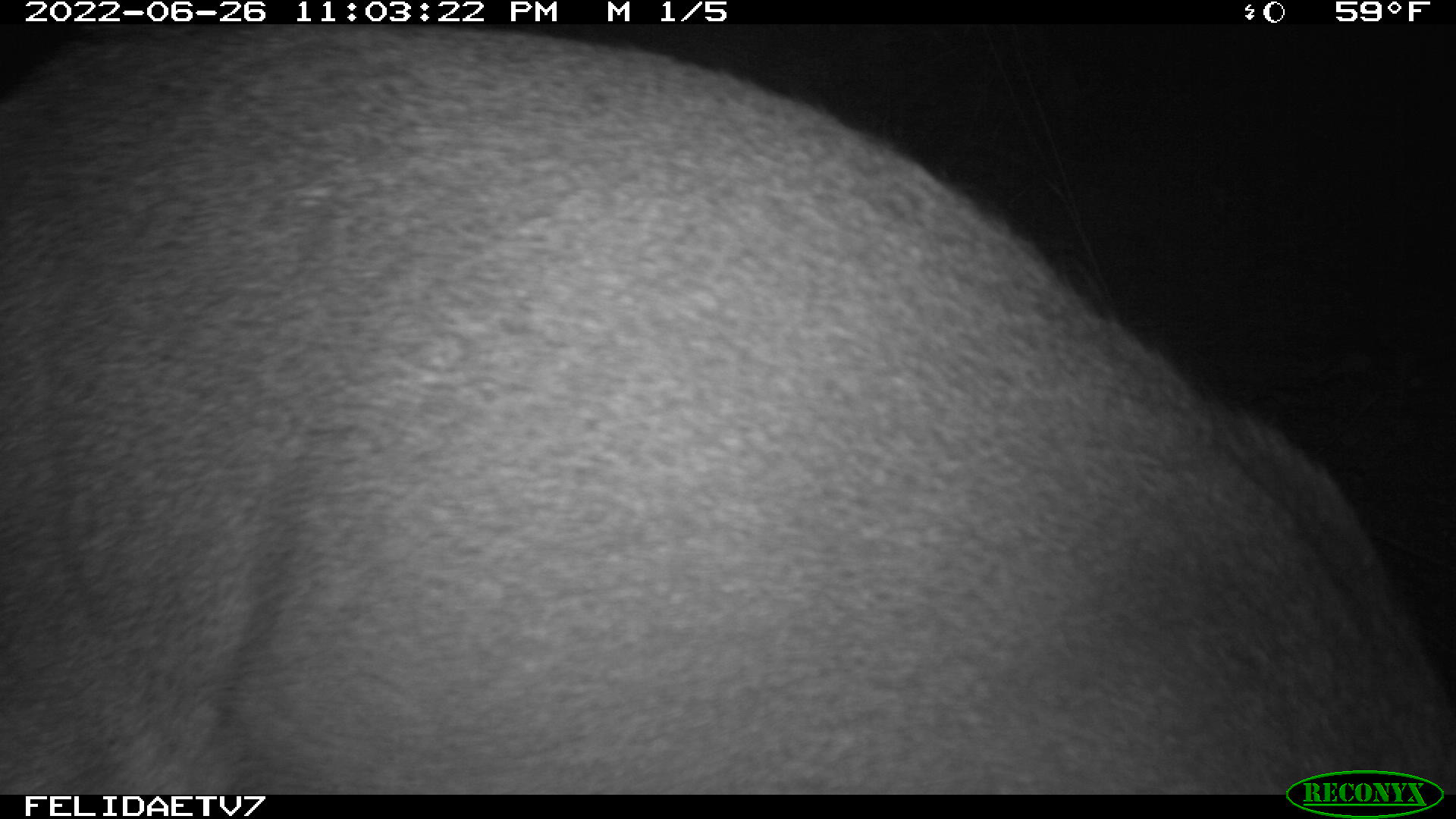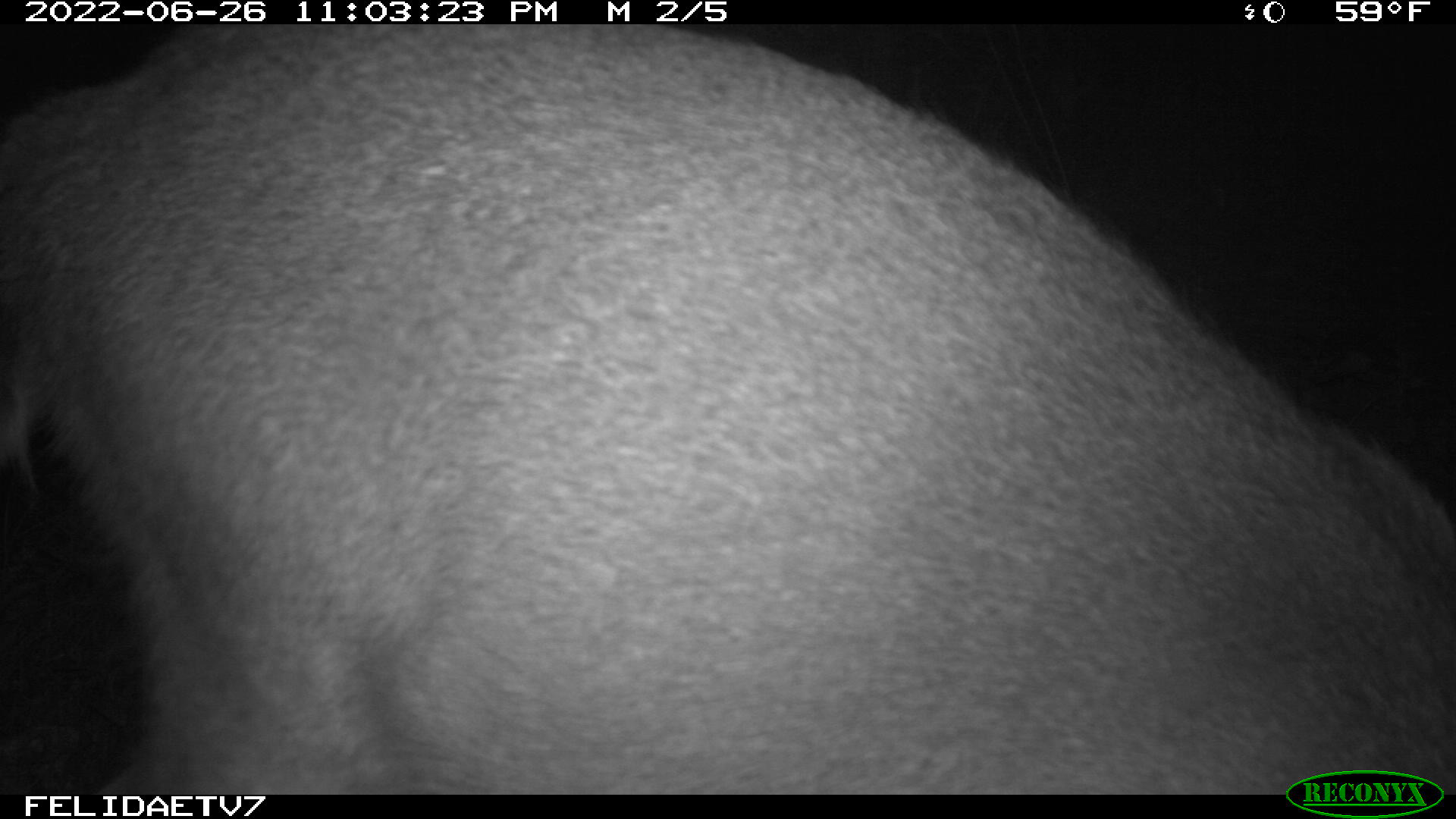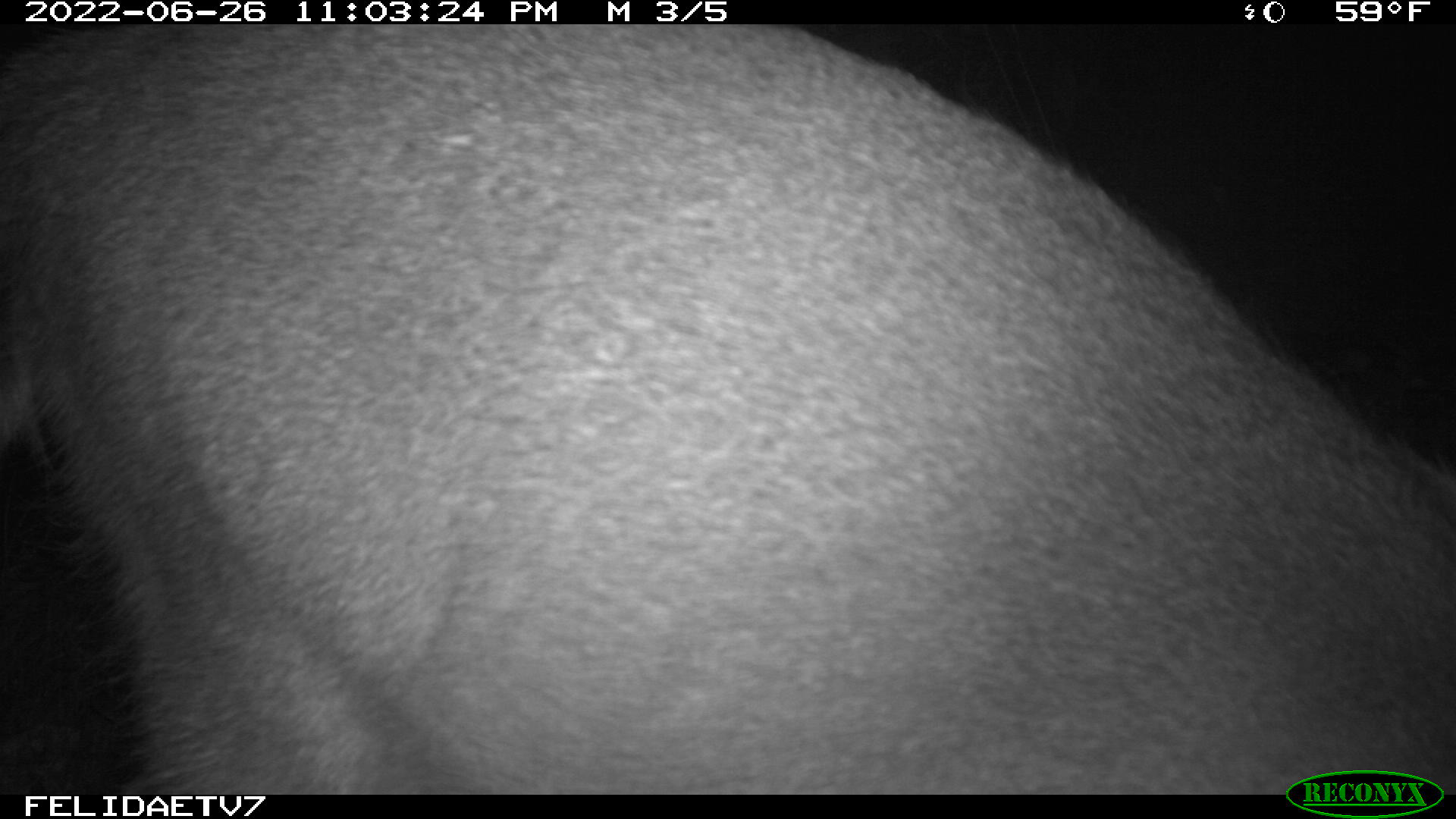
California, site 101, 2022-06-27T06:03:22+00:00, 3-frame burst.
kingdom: Animalia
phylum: Chordata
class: Mammalia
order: Artiodactyla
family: Cervidae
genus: Odocoileus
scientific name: Odocoileus hemionus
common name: mule deer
Mule deer (Odocoileus hemionus).